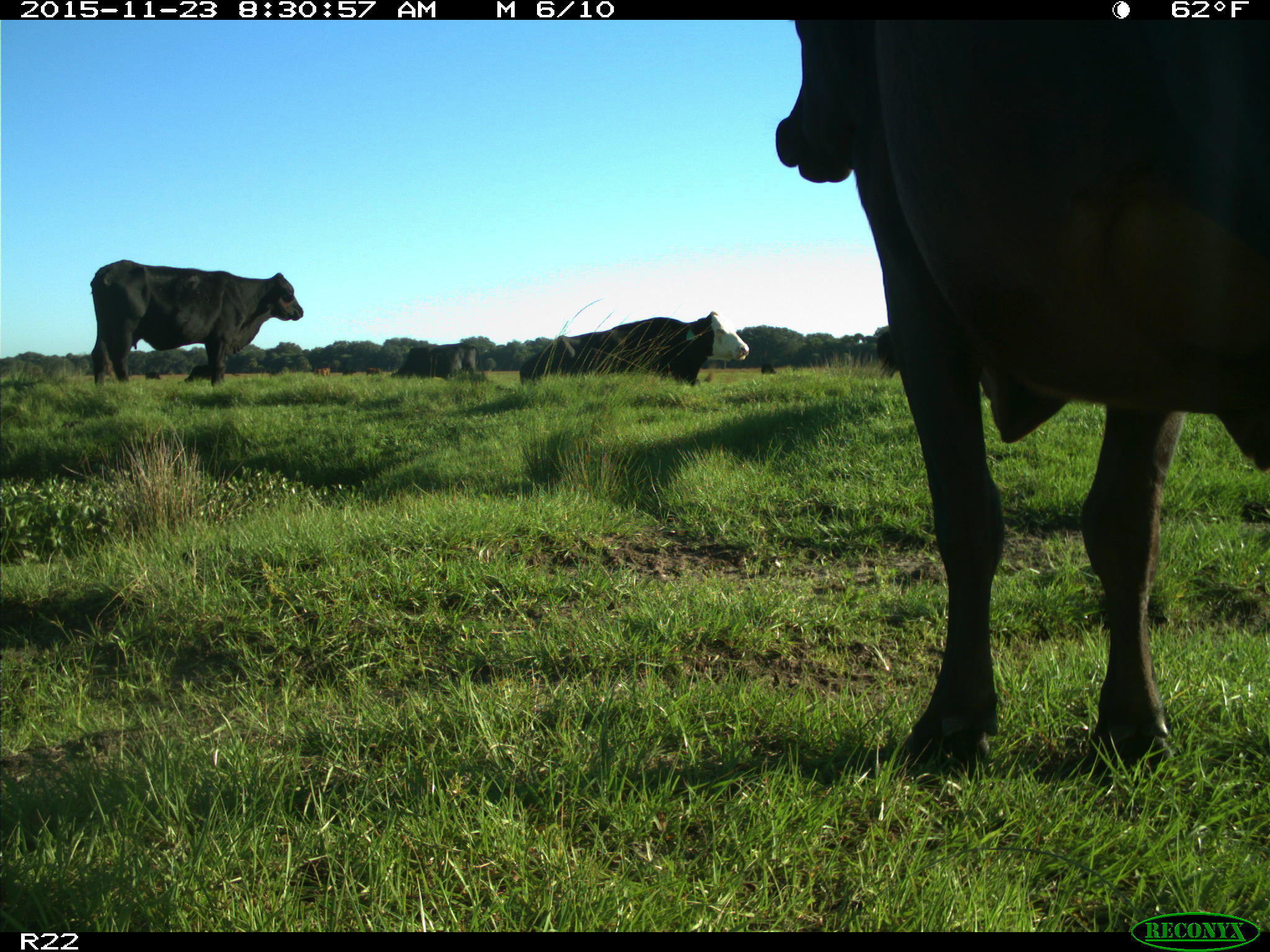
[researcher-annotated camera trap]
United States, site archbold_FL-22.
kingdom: Animalia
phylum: Chordata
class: Mammalia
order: Artiodactyla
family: Bovidae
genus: Bos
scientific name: Bos taurus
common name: domestic cow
Bos taurus (domestic cow).